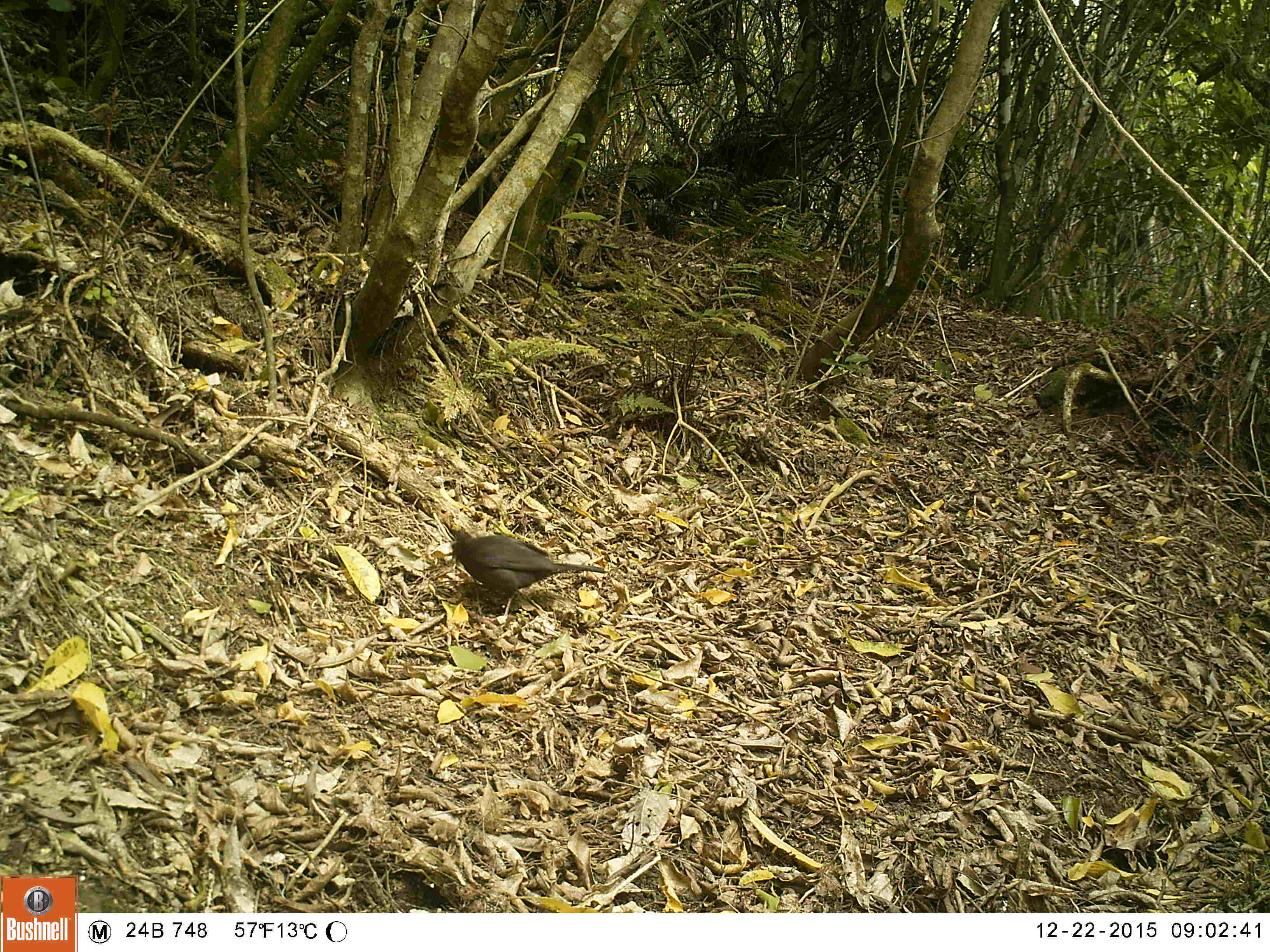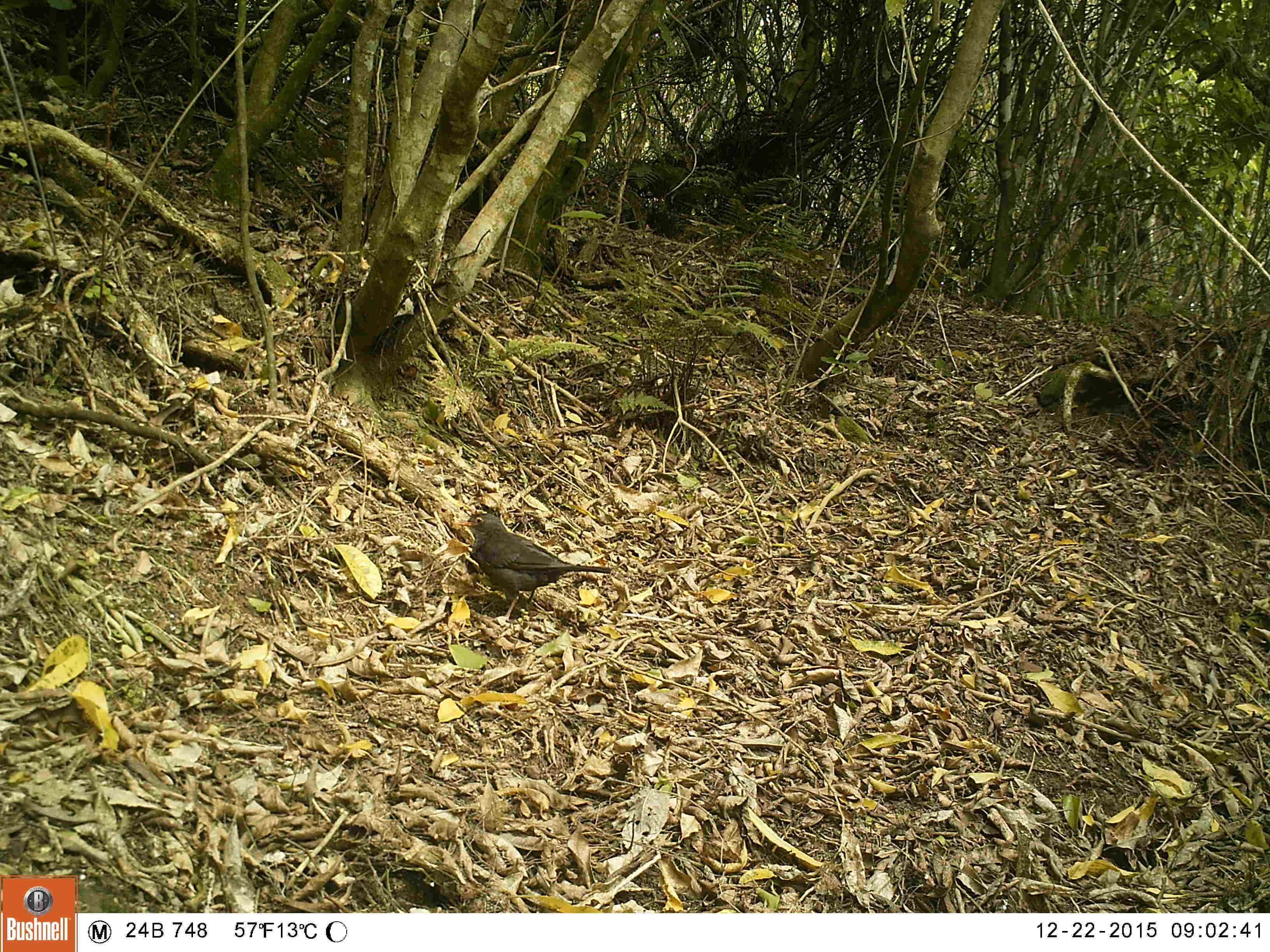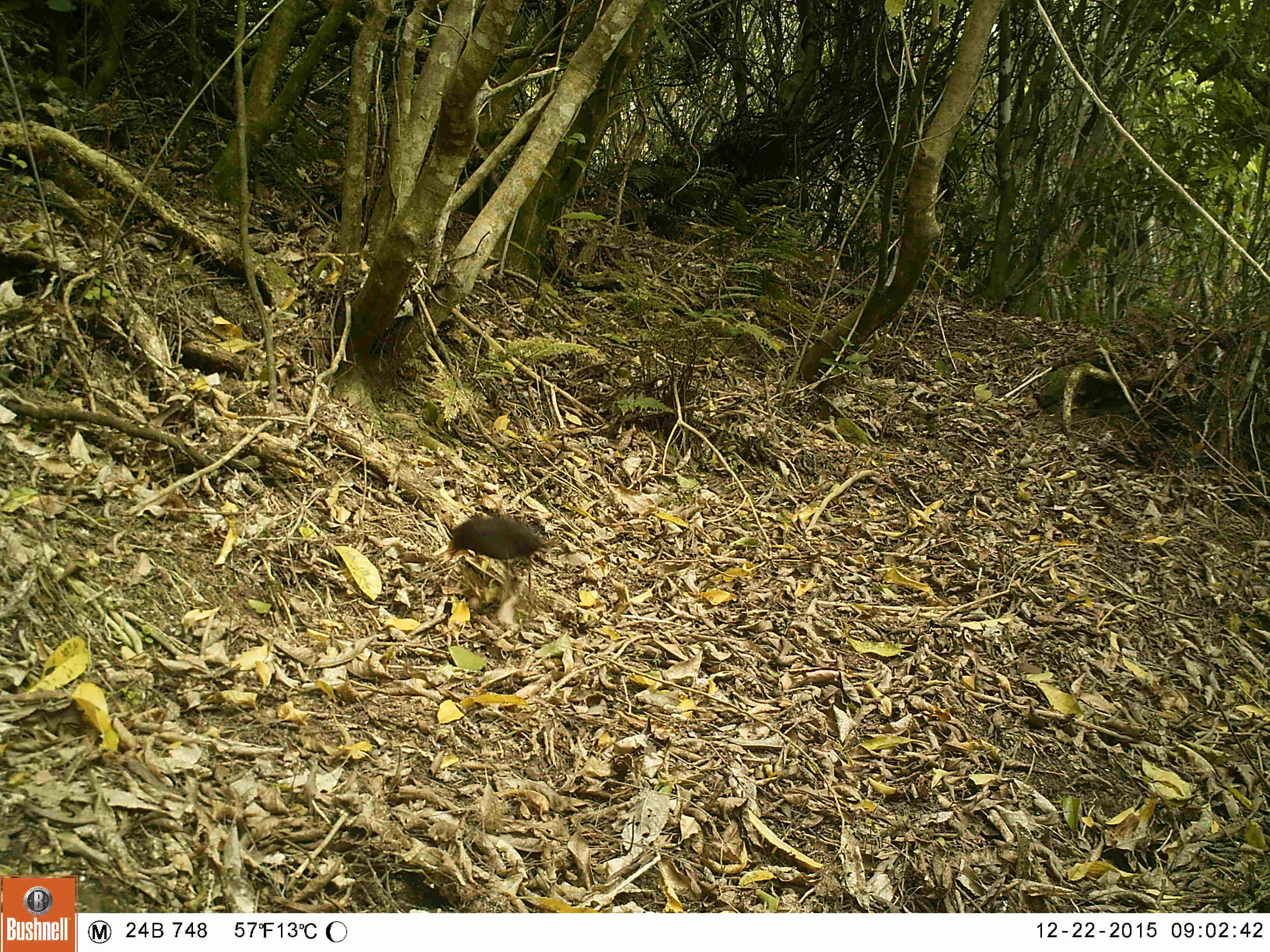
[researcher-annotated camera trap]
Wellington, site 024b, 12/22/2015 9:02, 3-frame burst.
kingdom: Animalia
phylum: Chordata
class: Aves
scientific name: Aves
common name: bird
Bird (Aves).